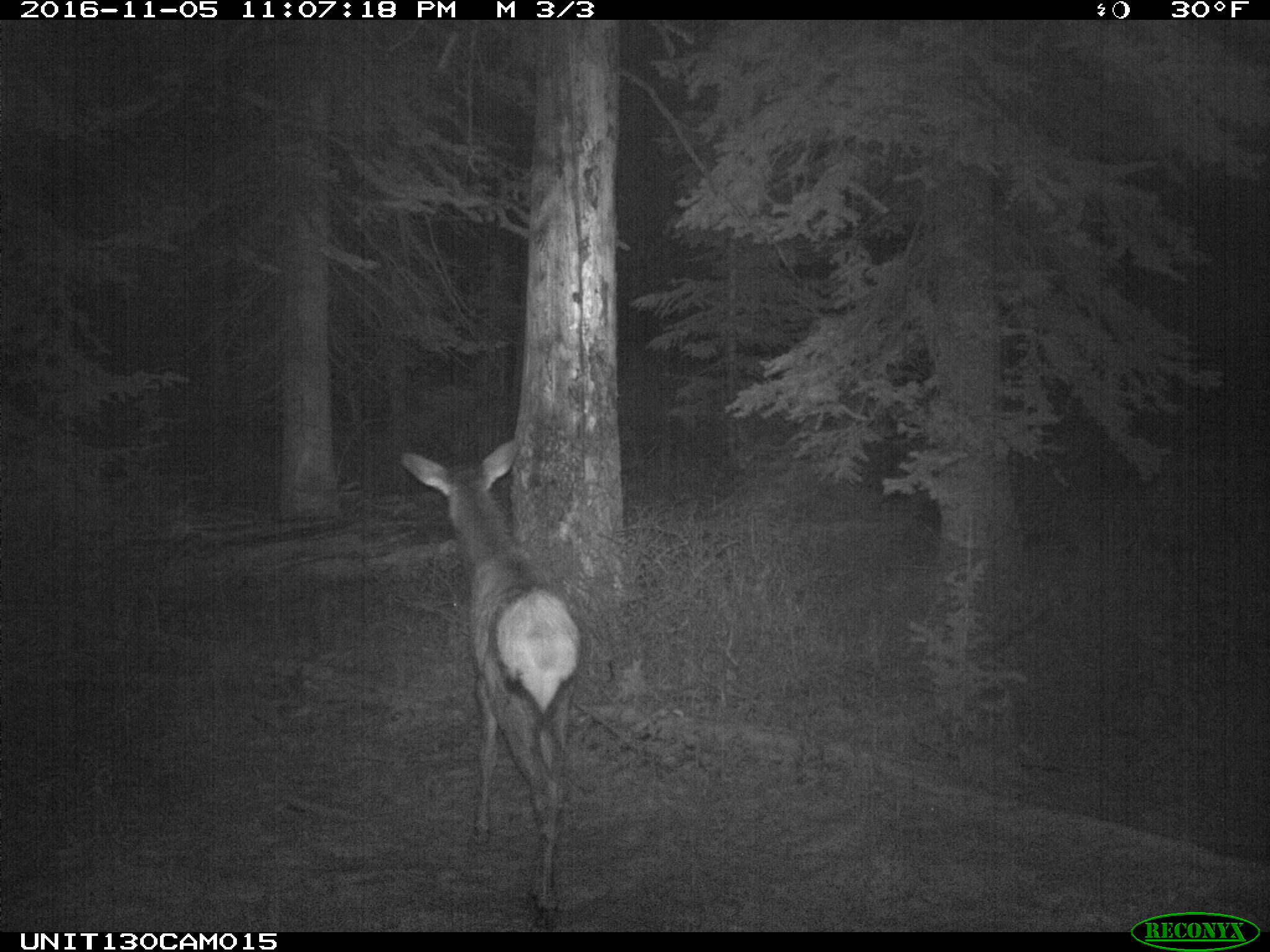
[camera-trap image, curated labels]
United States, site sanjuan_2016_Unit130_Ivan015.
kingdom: Animalia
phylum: Chordata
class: Mammalia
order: Artiodactyla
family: Cervidae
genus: Cervus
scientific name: Cervus elaphus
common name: red deer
Cervus elaphus (red deer).